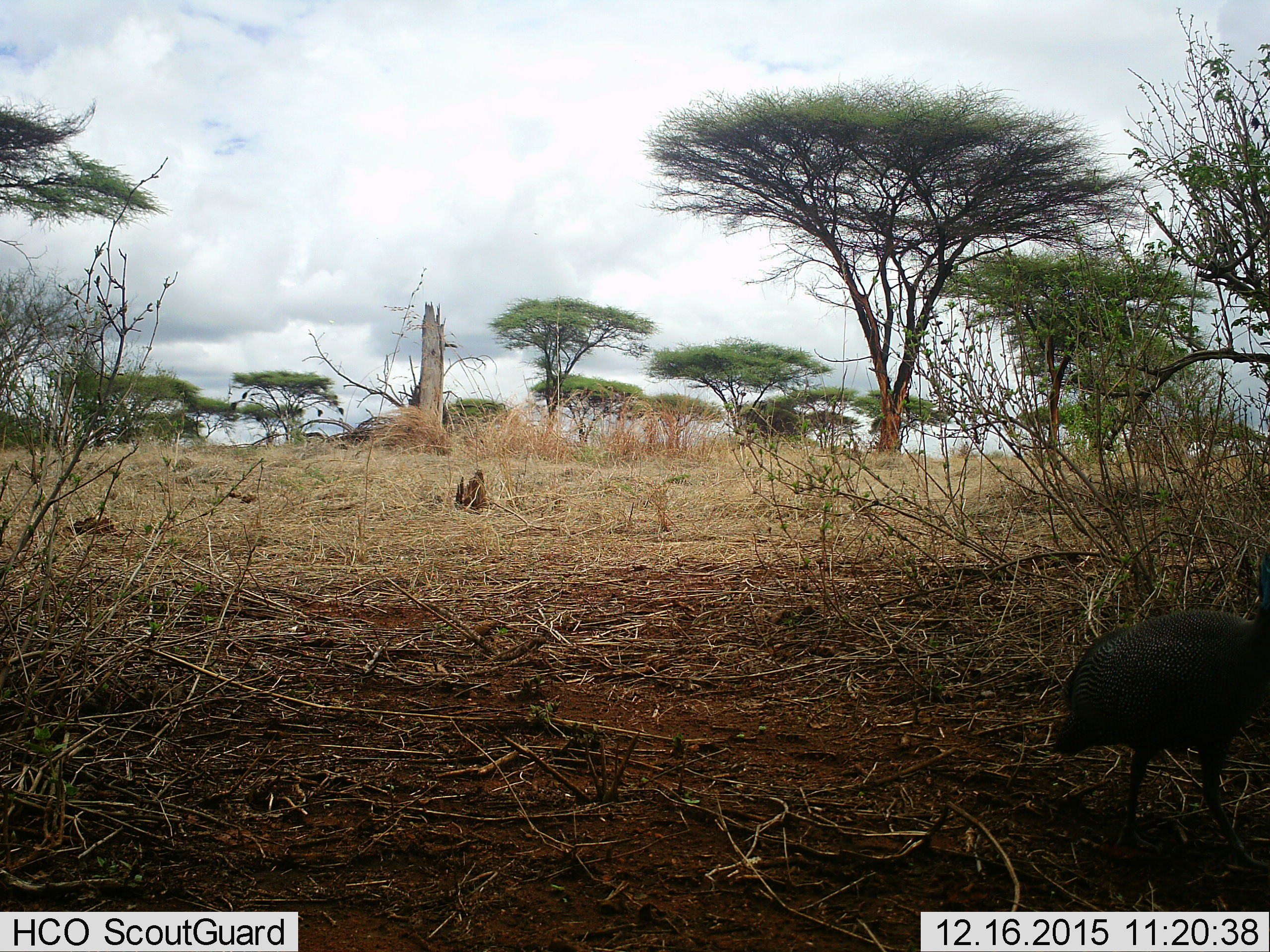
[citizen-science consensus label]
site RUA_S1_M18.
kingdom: Animalia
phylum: Chordata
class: Aves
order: Galliformes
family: Numididae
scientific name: Numididae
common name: guineafowl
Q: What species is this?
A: Guineafowl (Numididae).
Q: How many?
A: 1.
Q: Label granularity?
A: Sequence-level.